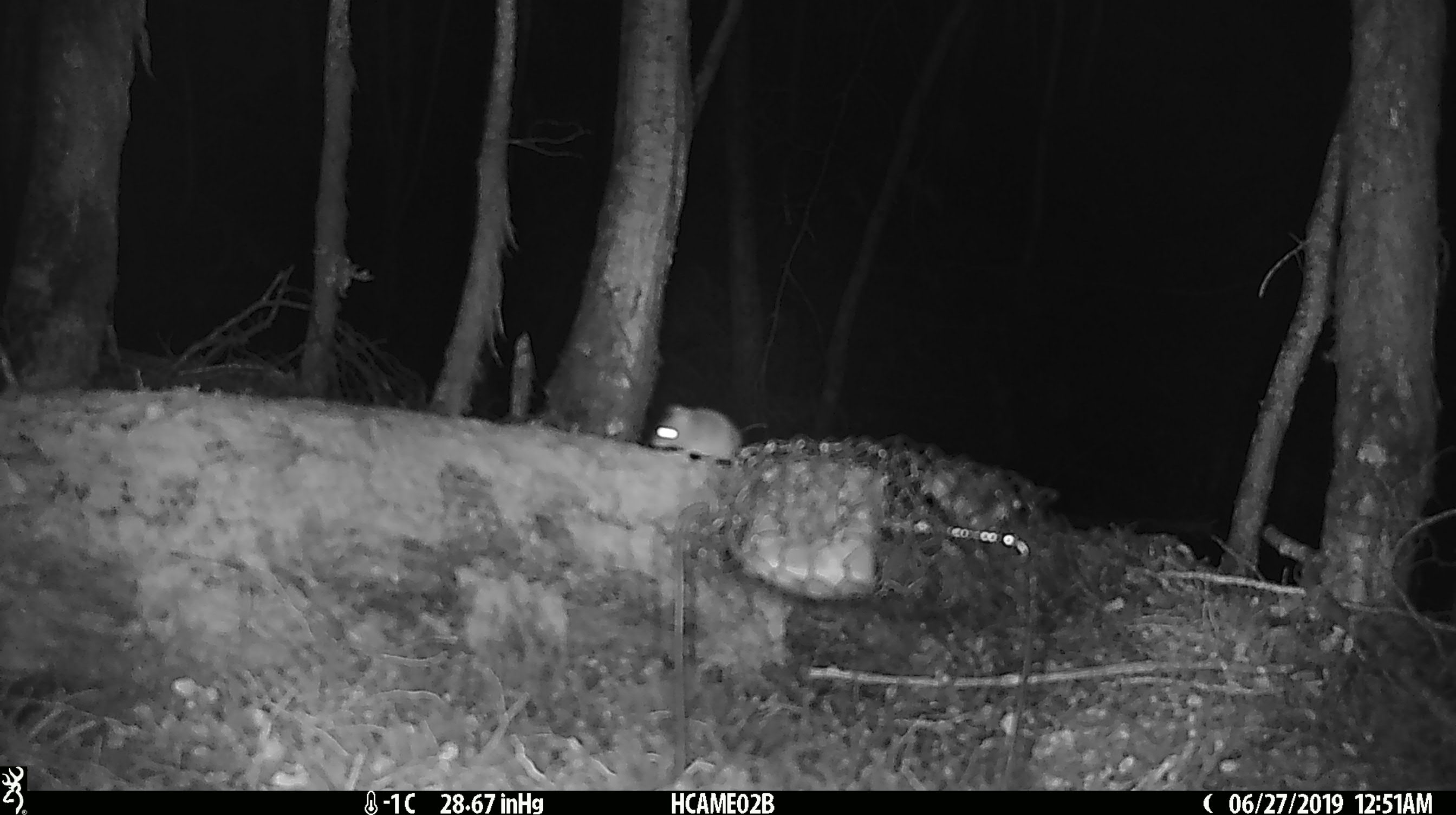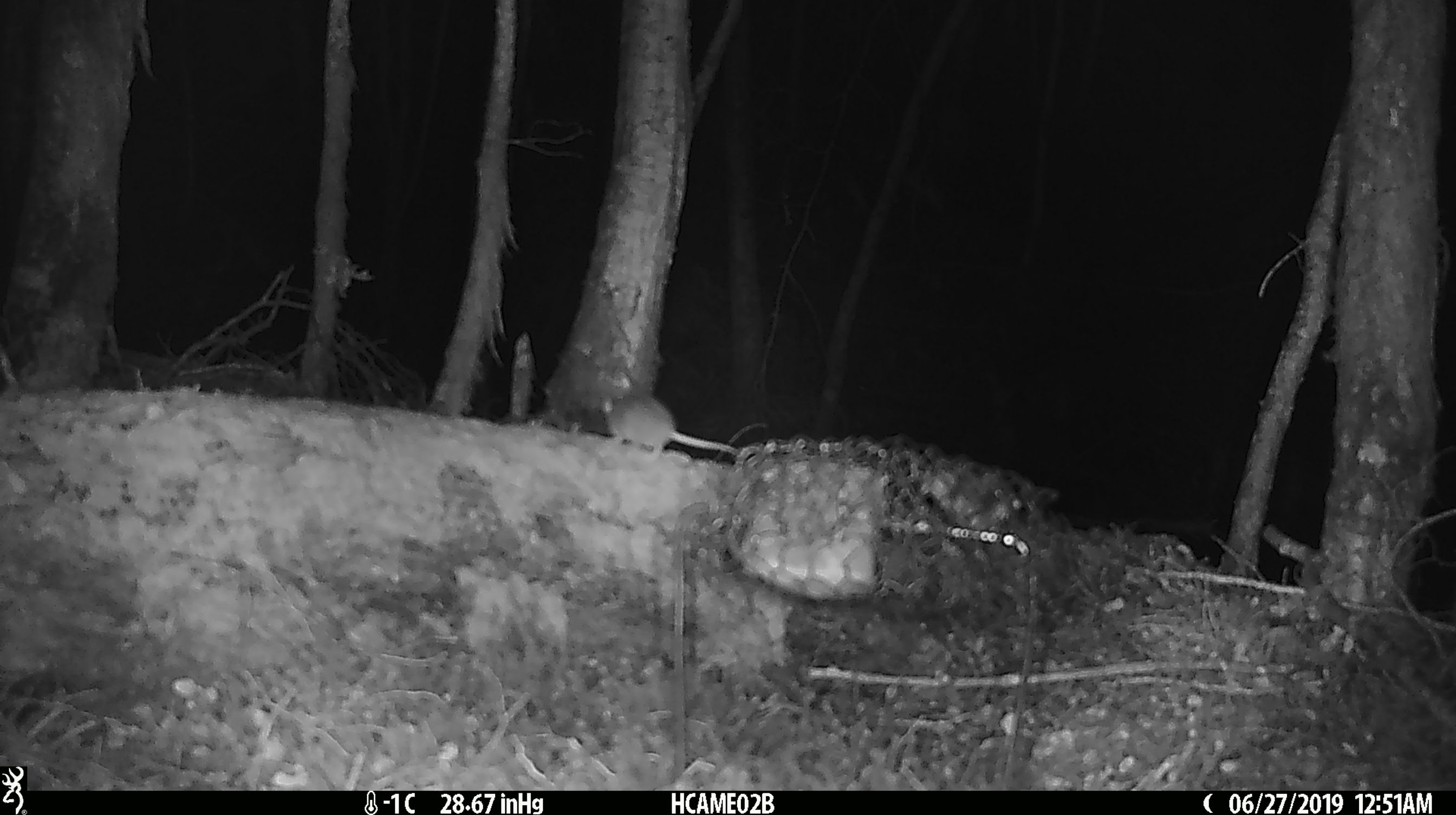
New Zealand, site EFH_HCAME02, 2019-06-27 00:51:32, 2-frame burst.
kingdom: Animalia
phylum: Chordata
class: Mammalia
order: Rodentia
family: Muridae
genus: Mus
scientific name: Mus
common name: mouse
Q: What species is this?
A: Mouse (Mus).